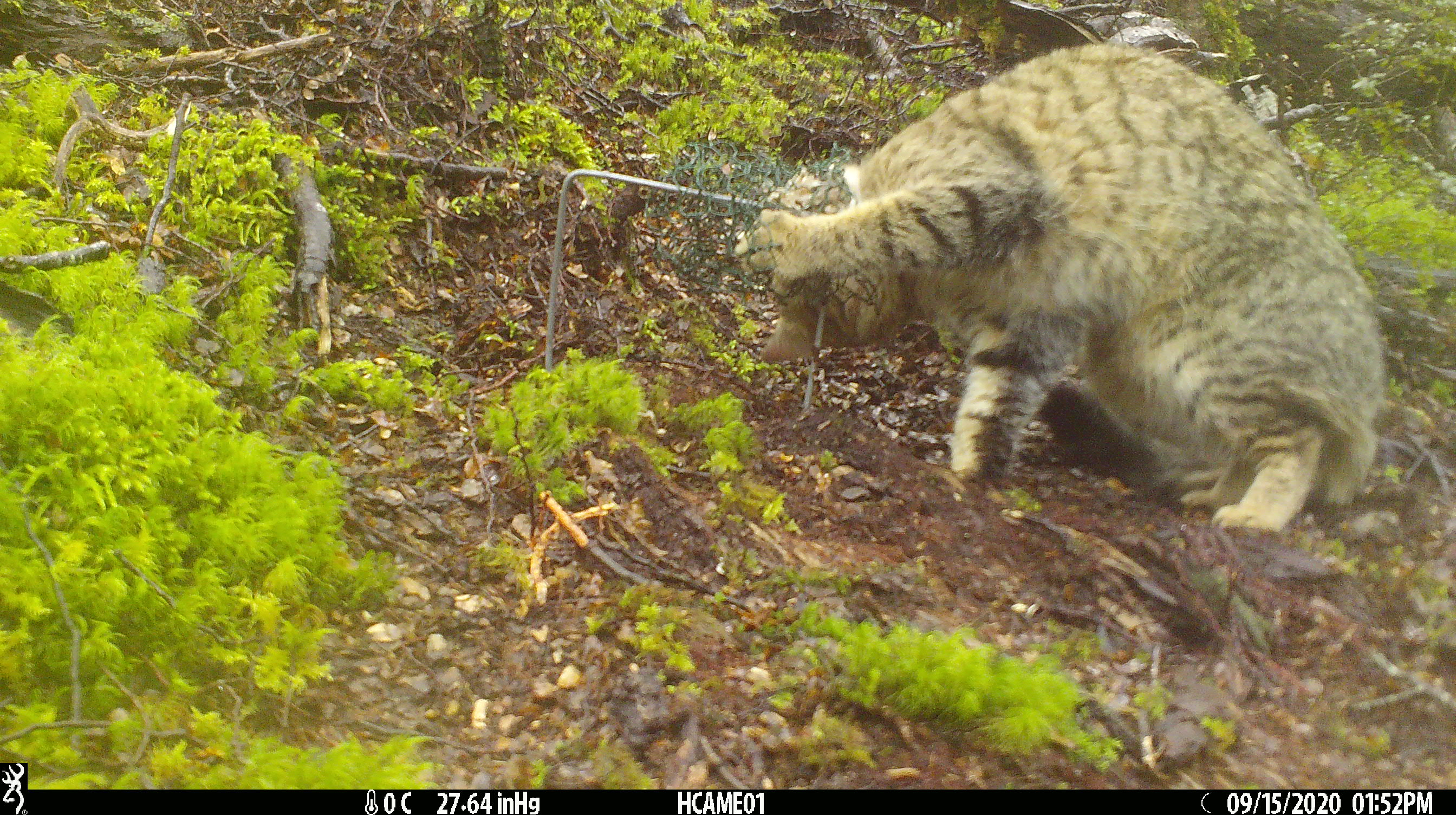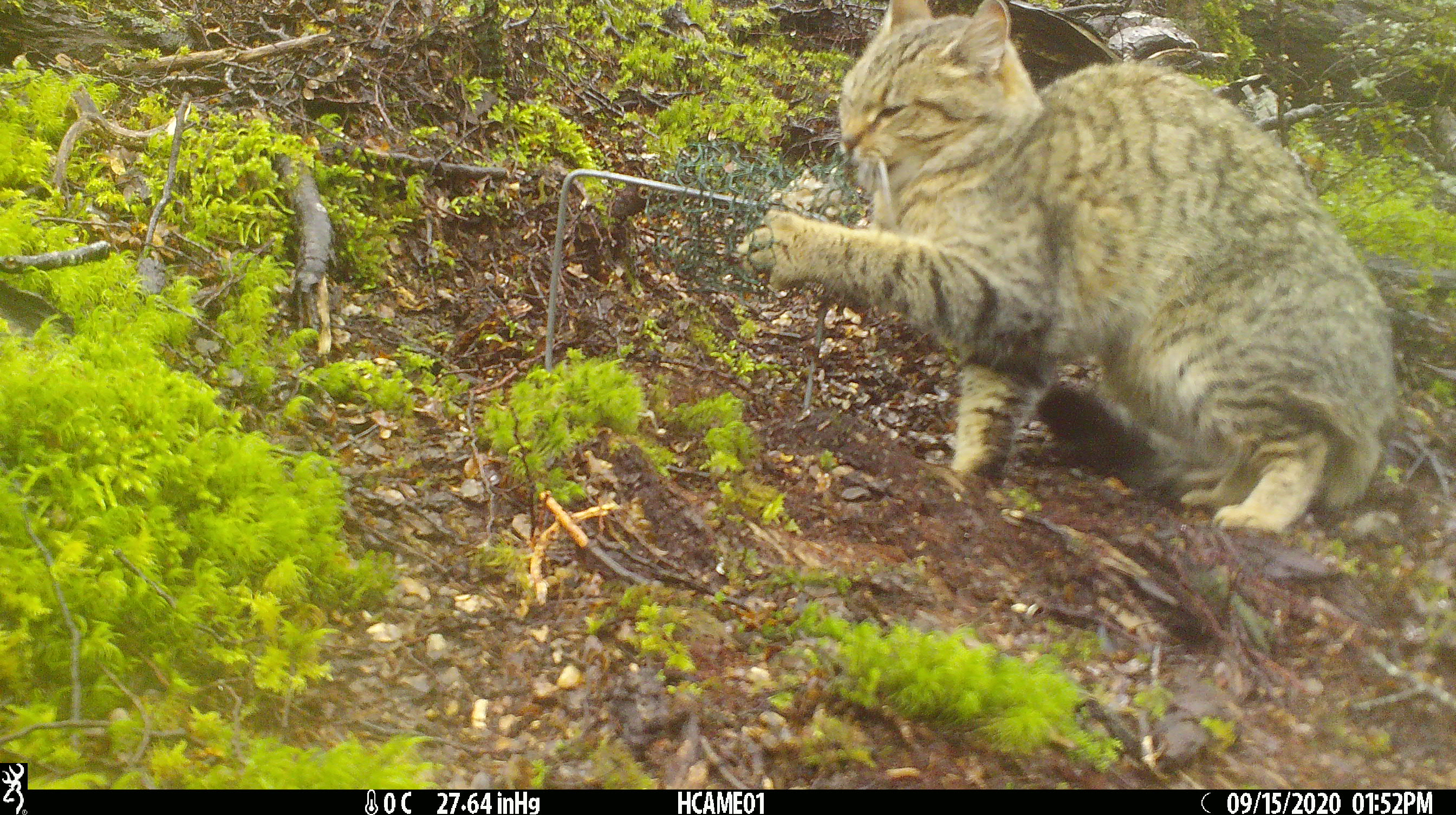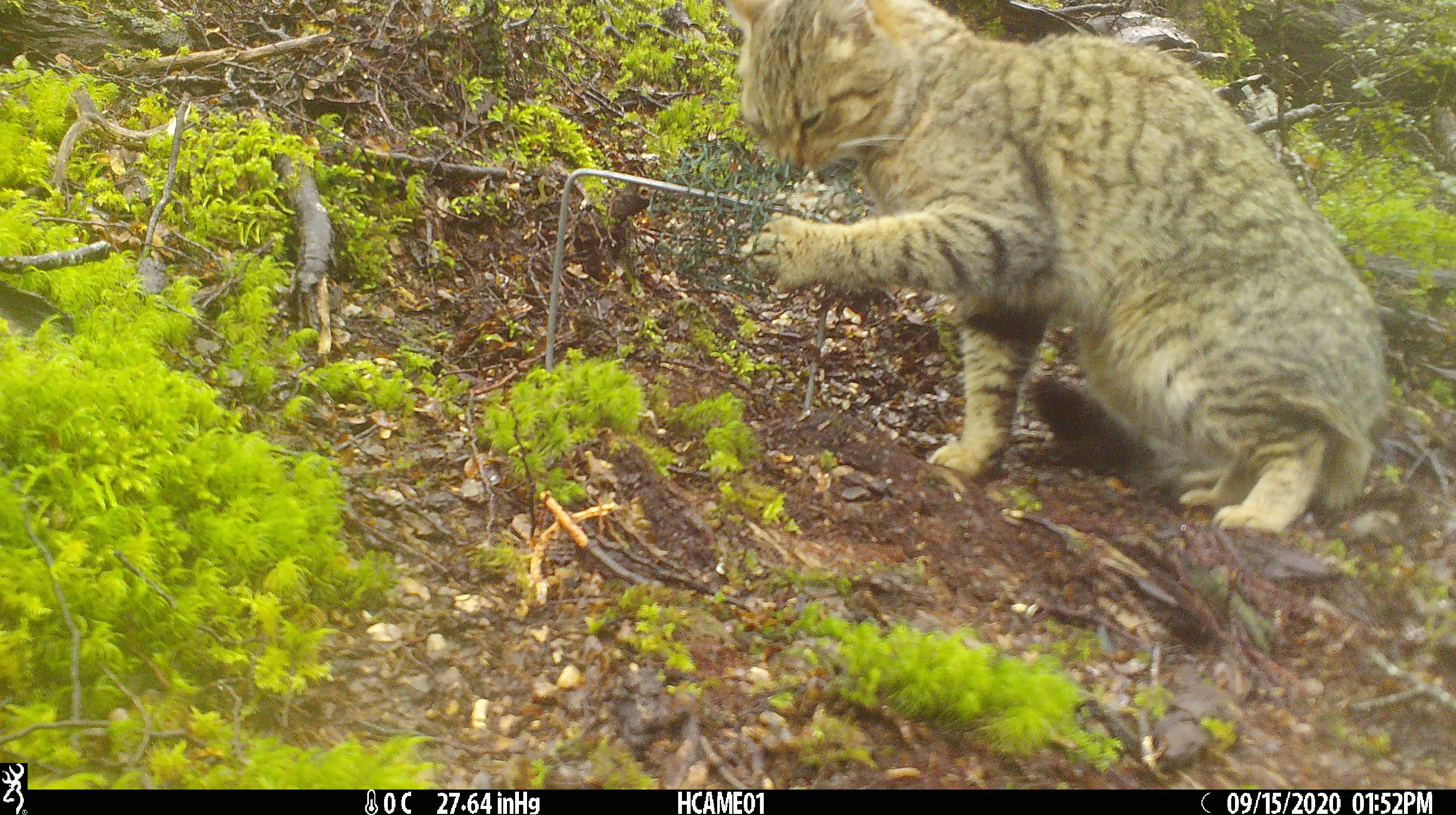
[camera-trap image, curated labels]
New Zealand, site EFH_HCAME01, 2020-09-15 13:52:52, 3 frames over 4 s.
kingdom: Animalia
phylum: Chordata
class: Mammalia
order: Carnivora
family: Felidae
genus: Felis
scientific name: Felis catus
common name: domestic cat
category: cat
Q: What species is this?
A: Cat (domestic cat) (Felis catus).